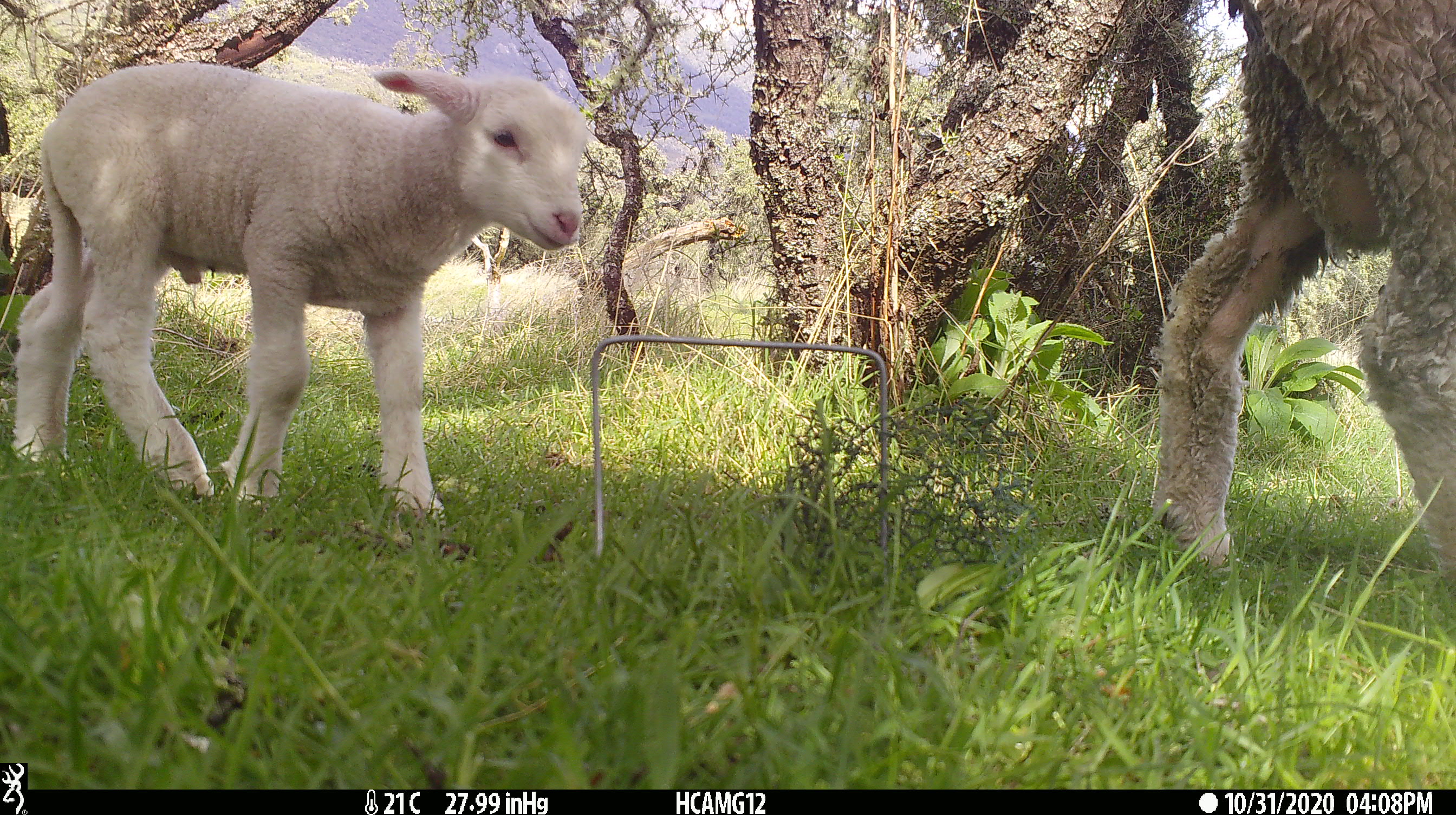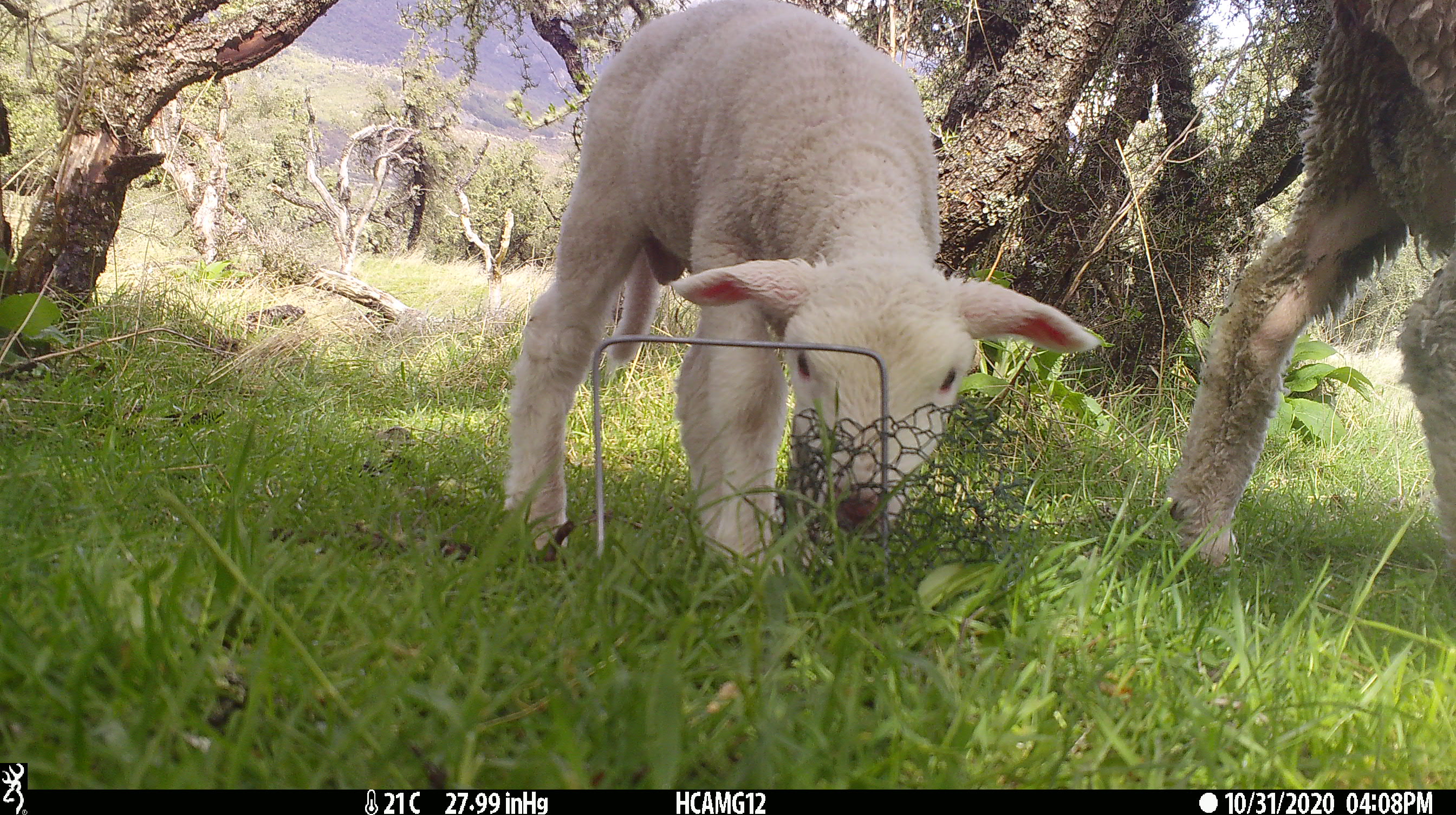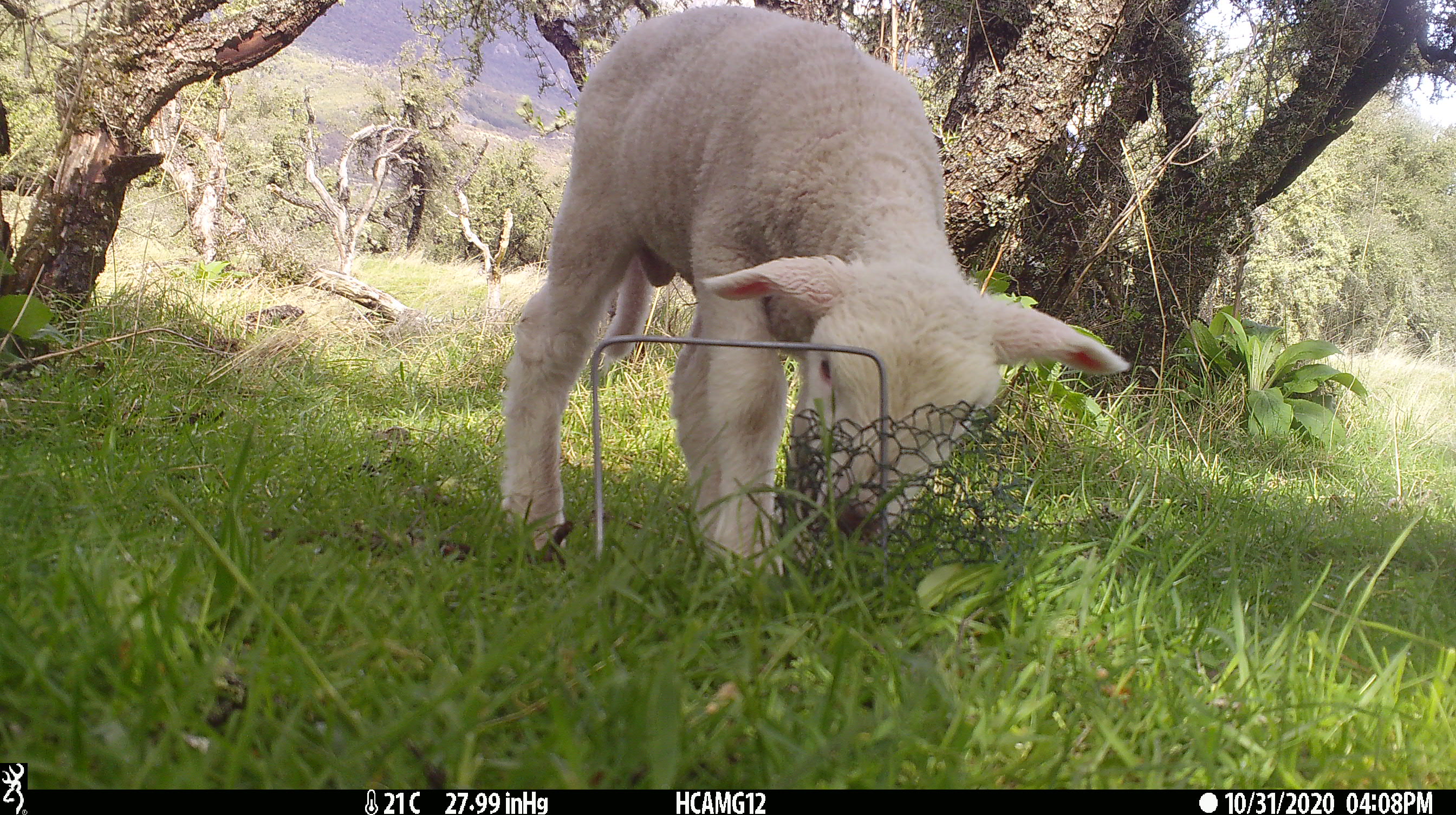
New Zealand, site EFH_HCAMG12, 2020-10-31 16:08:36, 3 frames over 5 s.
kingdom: Animalia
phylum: Chordata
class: Mammalia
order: Artiodactyla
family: Bovidae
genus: Ovis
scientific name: Ovis aries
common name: domestic sheep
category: sheep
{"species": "sheep (domestic sheep) (Ovis aries)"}